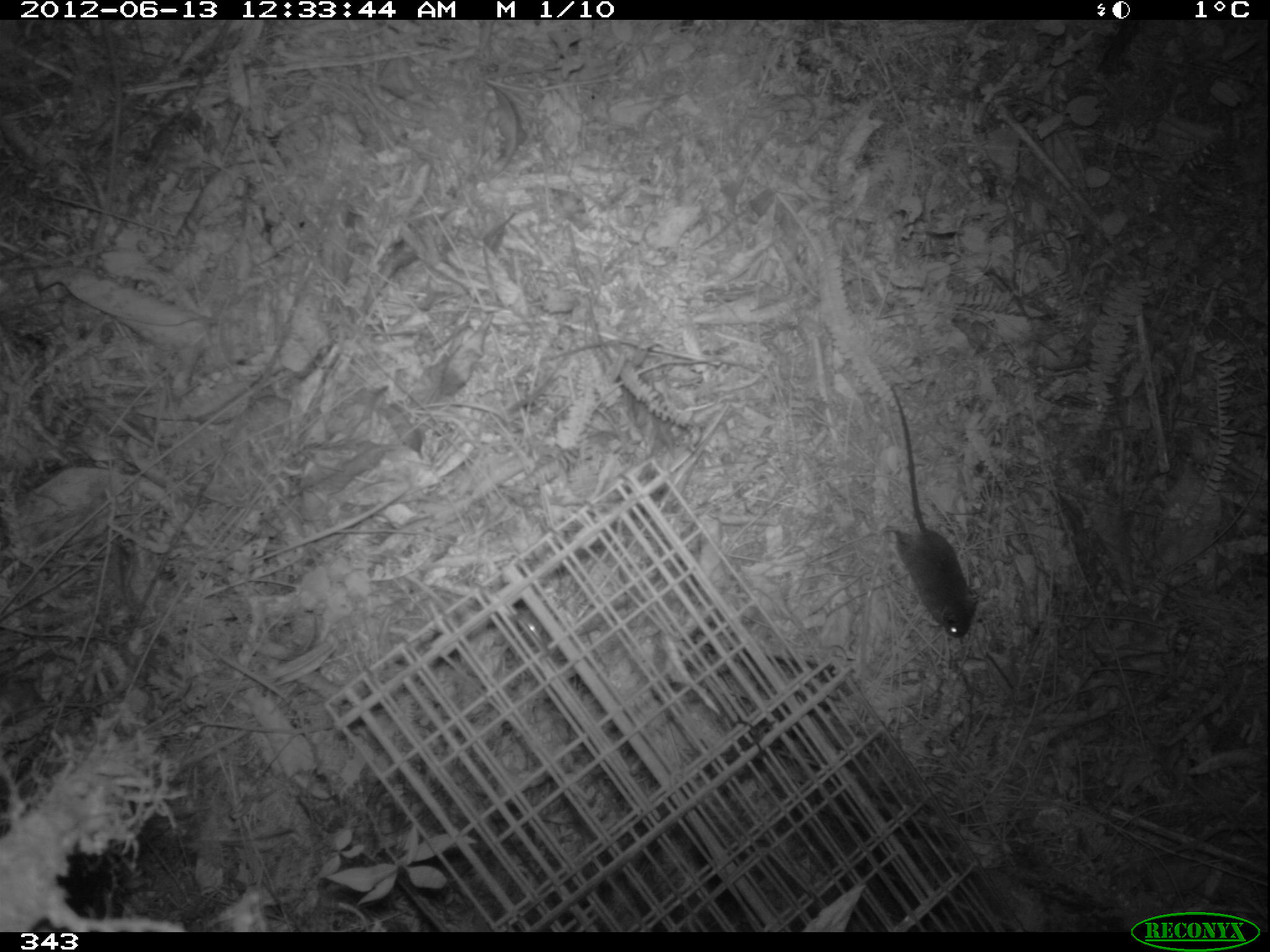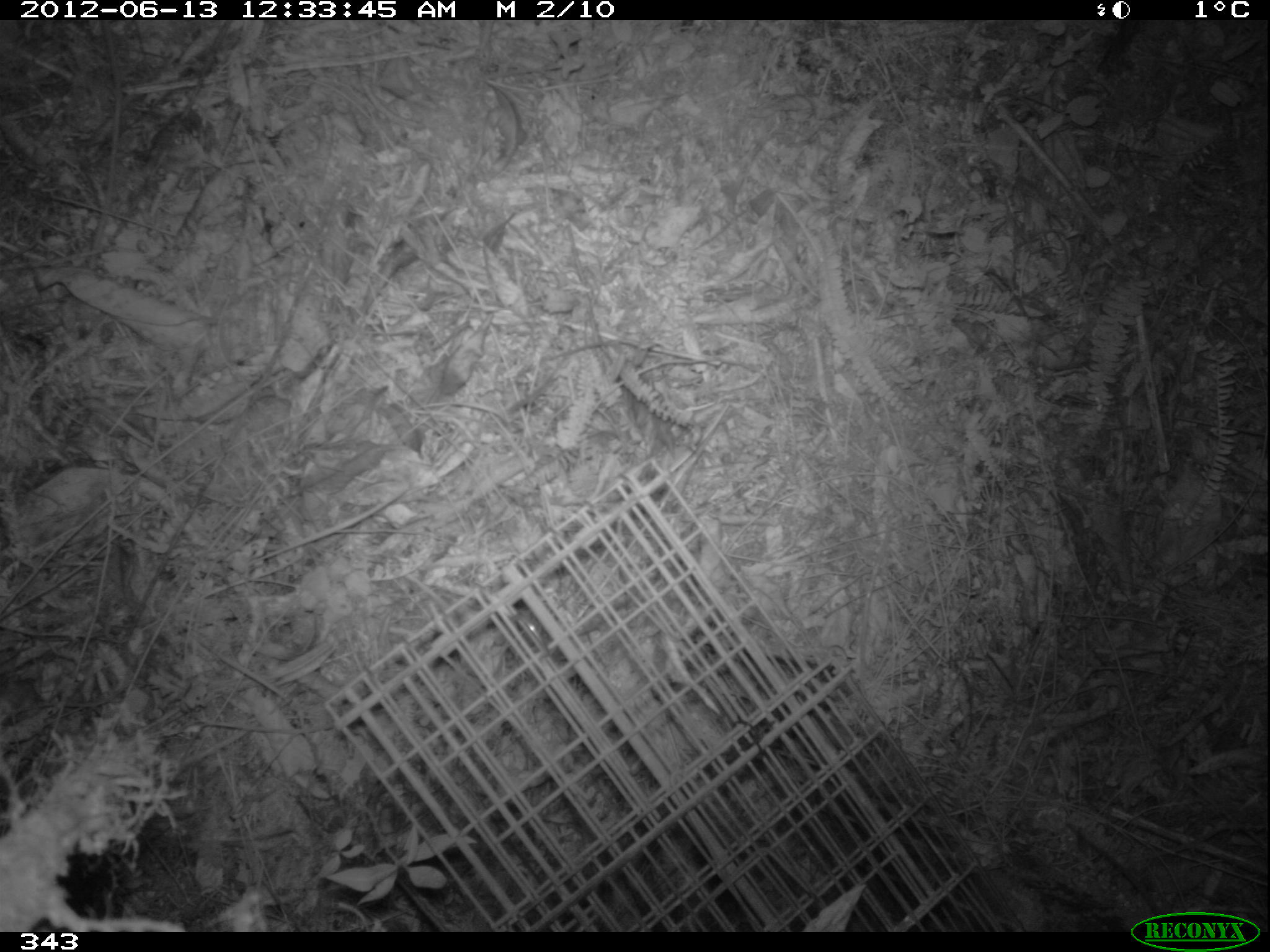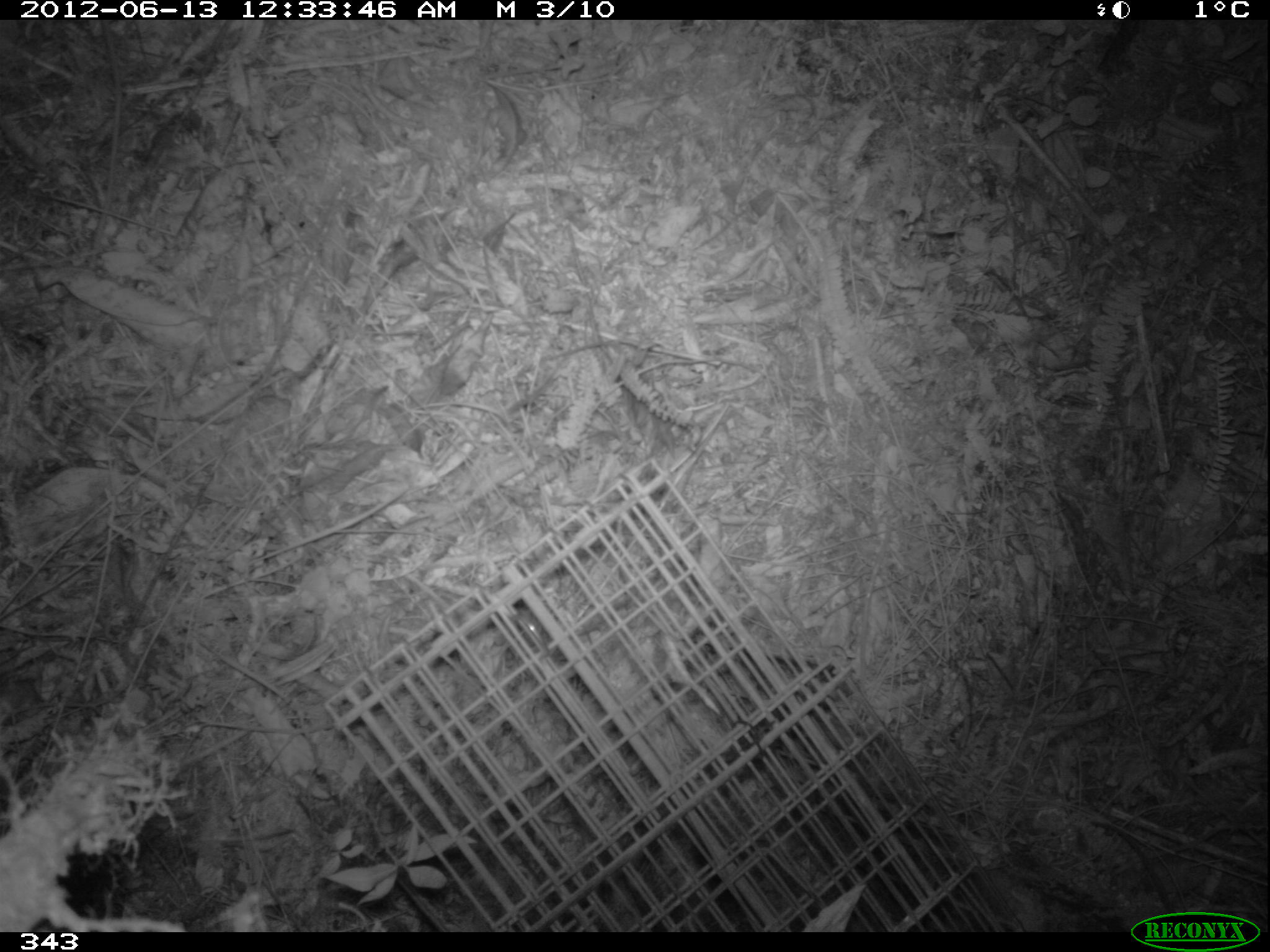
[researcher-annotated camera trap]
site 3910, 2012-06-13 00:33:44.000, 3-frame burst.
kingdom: Animalia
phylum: Chordata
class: Mammalia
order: Rodentia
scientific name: Rodentia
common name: rodents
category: unknown rodent